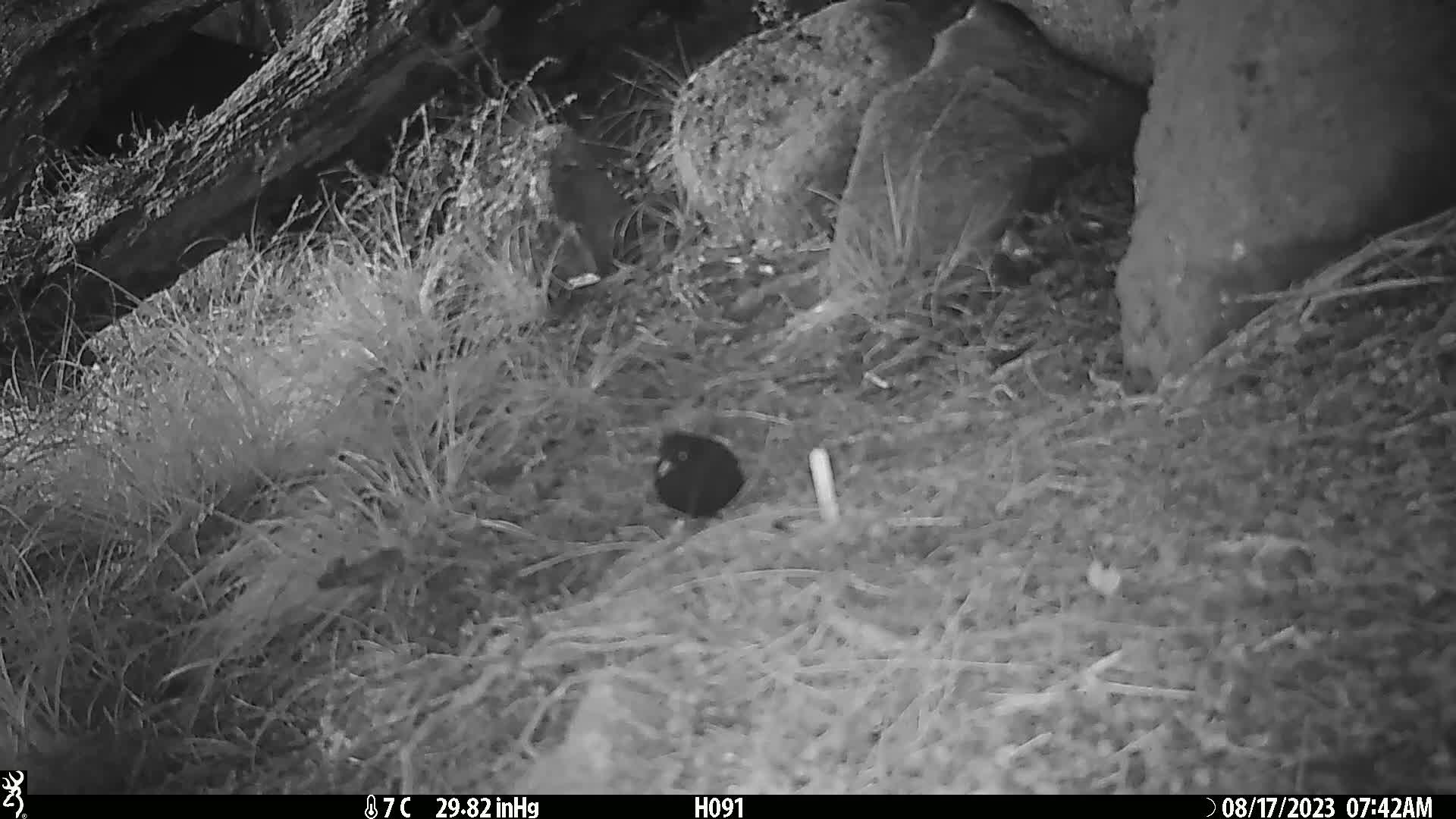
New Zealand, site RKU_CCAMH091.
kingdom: Animalia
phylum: Chordata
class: Aves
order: Passeriformes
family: Turdidae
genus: Turdus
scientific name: Turdus merula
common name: eurasian blackbird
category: blackbird